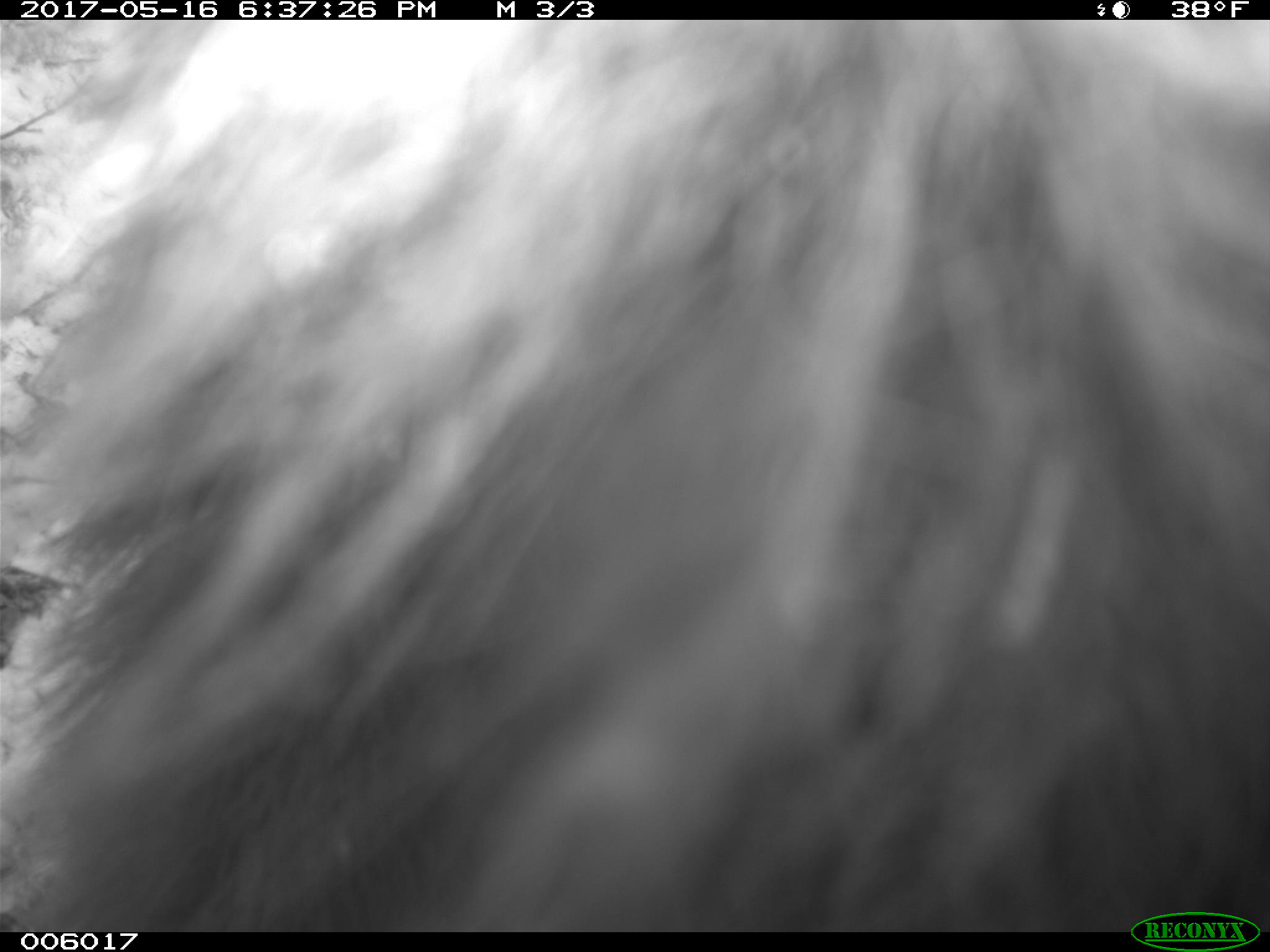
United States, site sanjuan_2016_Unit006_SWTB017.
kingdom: Animalia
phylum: Chordata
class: Mammalia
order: Carnivora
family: Ursidae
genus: Ursus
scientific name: Ursus americanus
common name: american black bear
Ursus americanus (american black bear).